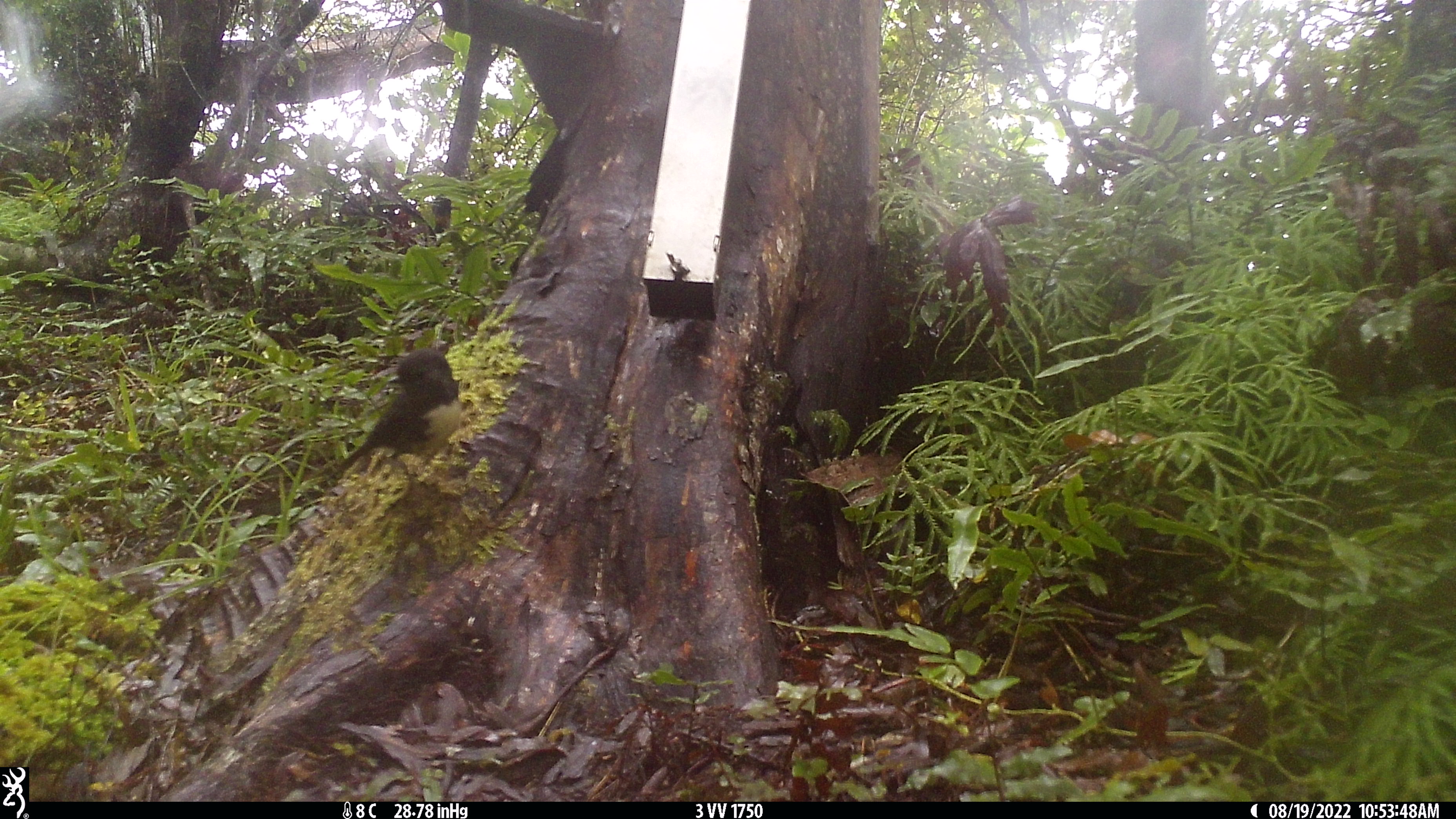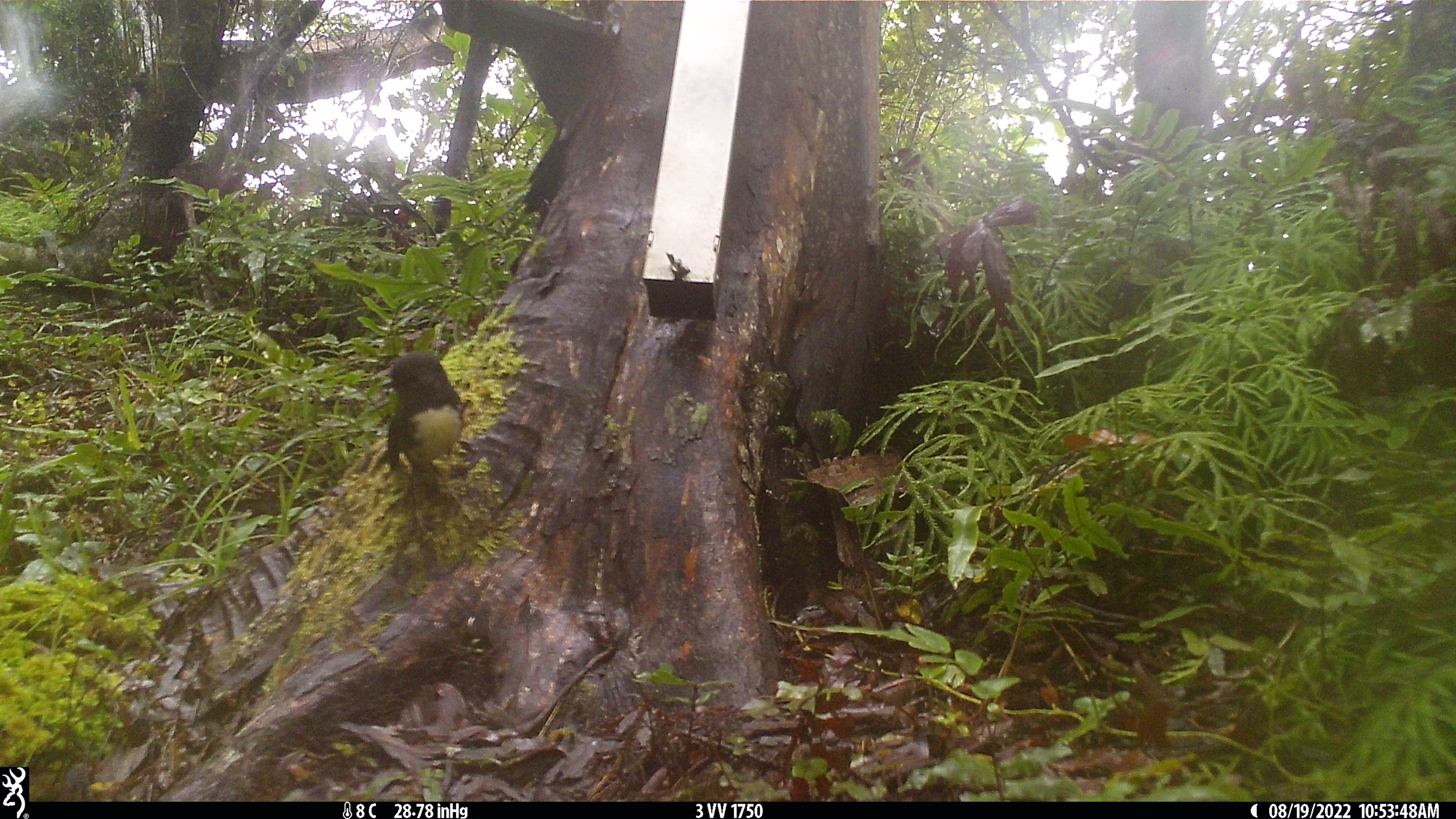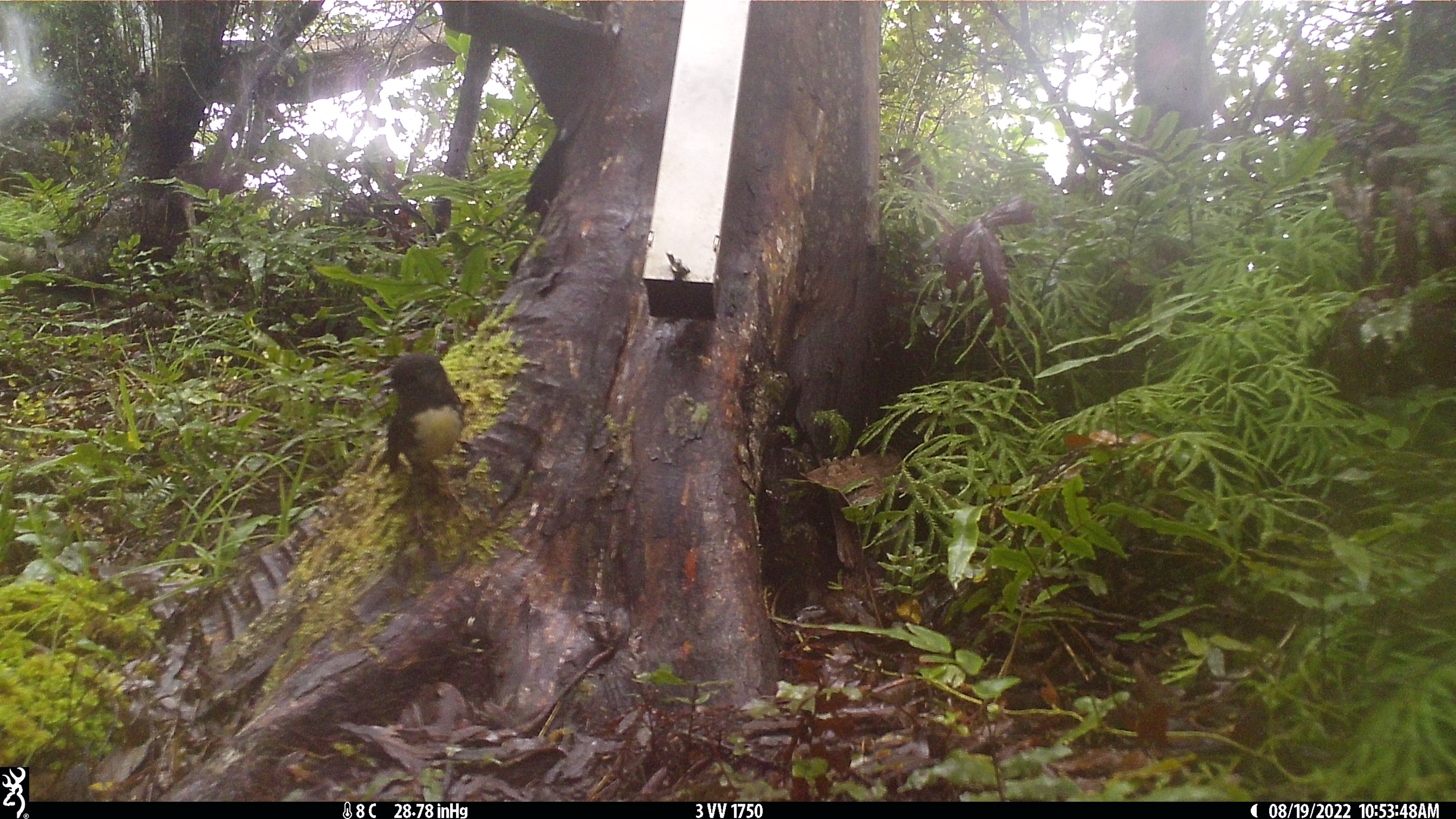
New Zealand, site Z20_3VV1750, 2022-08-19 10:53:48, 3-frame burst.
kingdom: Animalia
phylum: Chordata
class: Aves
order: Passeriformes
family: Petroicidae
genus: Petroica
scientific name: Petroica macrocephala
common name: tomtit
Tomtit (Petroica macrocephala).